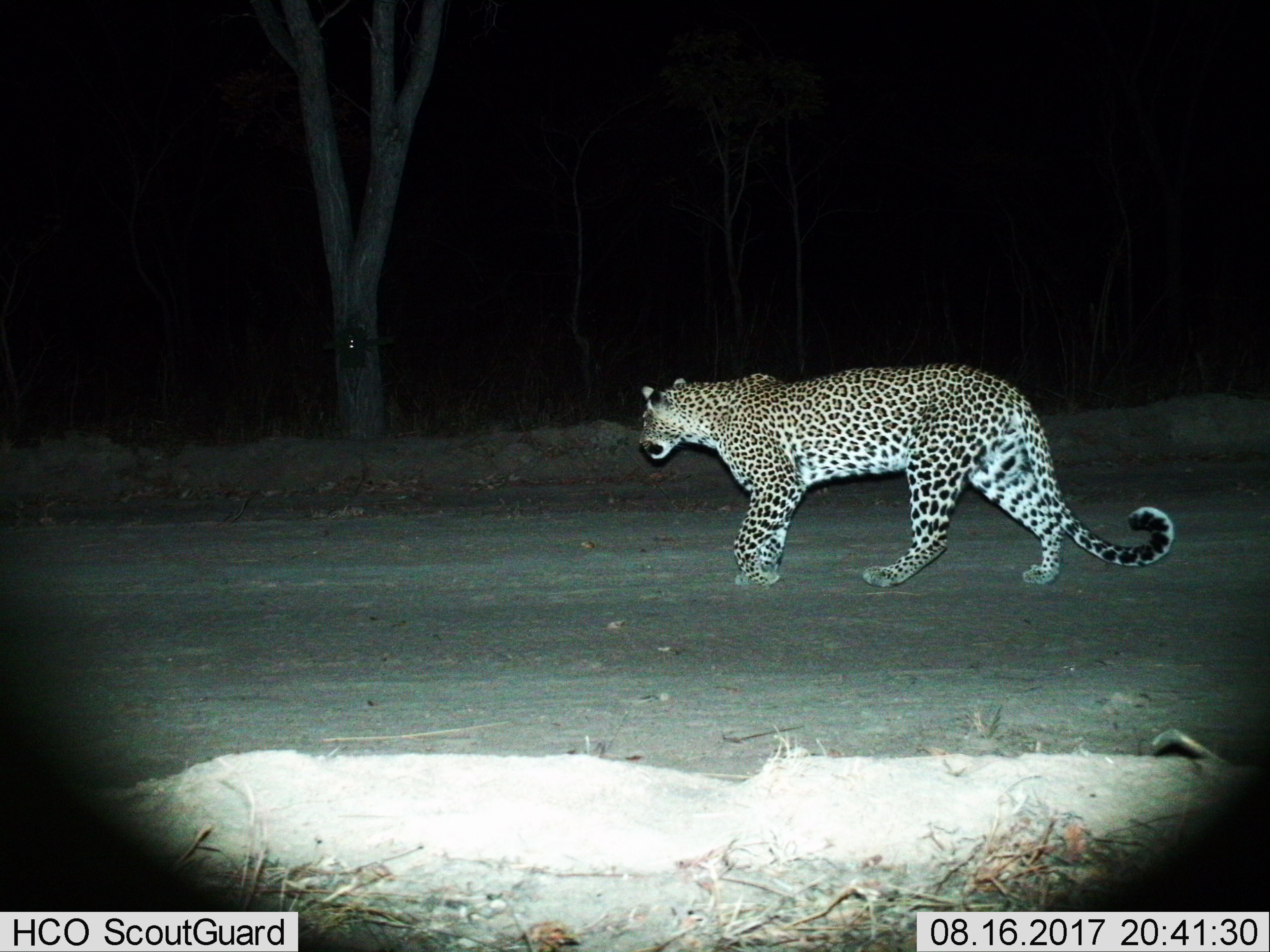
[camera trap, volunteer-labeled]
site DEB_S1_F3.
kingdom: Animalia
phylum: Chordata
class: Mammalia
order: Carnivora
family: Felidae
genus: Panthera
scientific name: Panthera pardus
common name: leopard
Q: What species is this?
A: Leopard (Panthera pardus).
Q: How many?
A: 1.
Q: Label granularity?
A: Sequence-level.